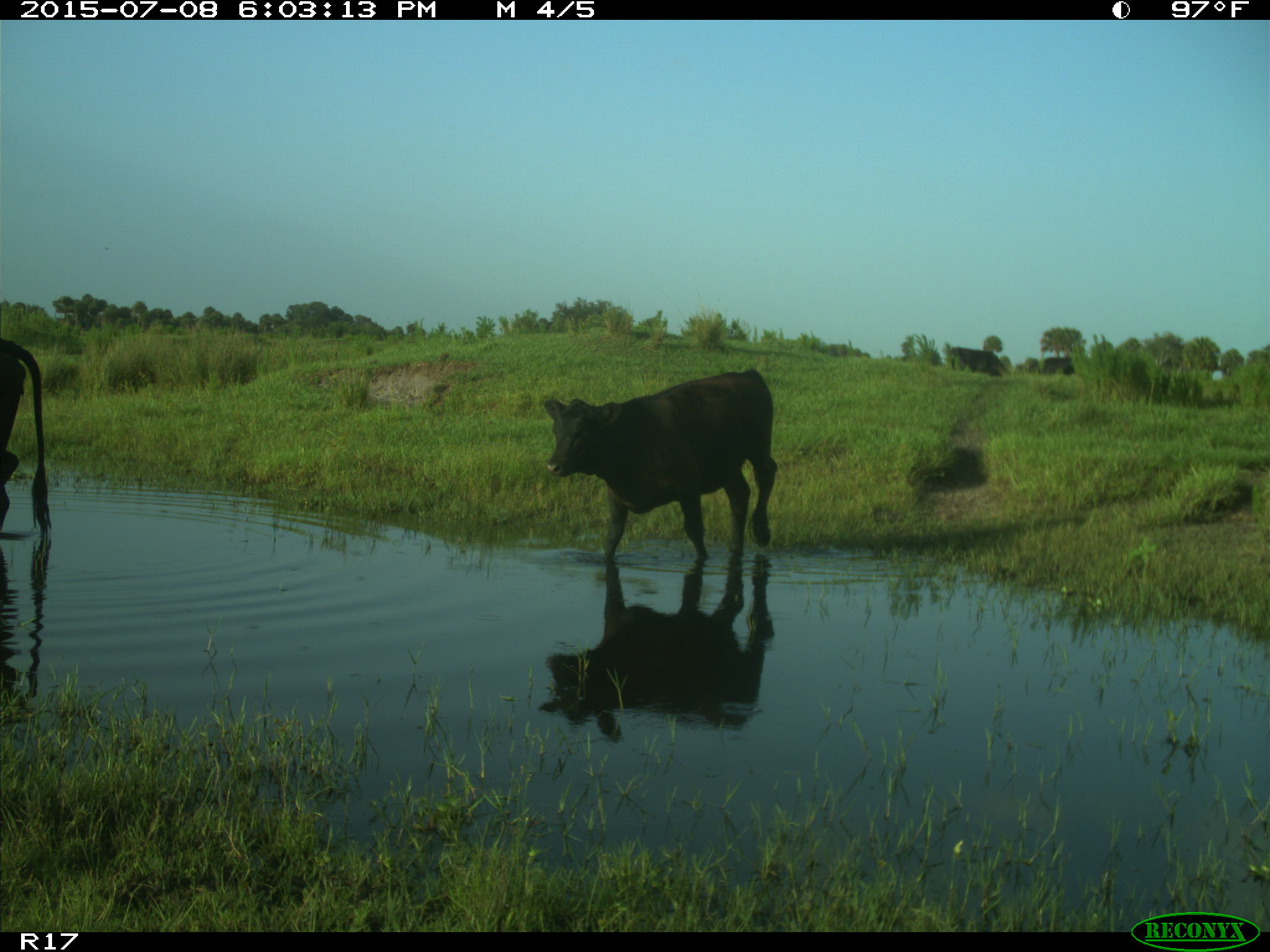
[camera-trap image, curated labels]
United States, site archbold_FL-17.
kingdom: Animalia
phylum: Chordata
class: Mammalia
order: Artiodactyla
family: Bovidae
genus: Bos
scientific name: Bos taurus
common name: domestic cow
Bos taurus (domestic cow).